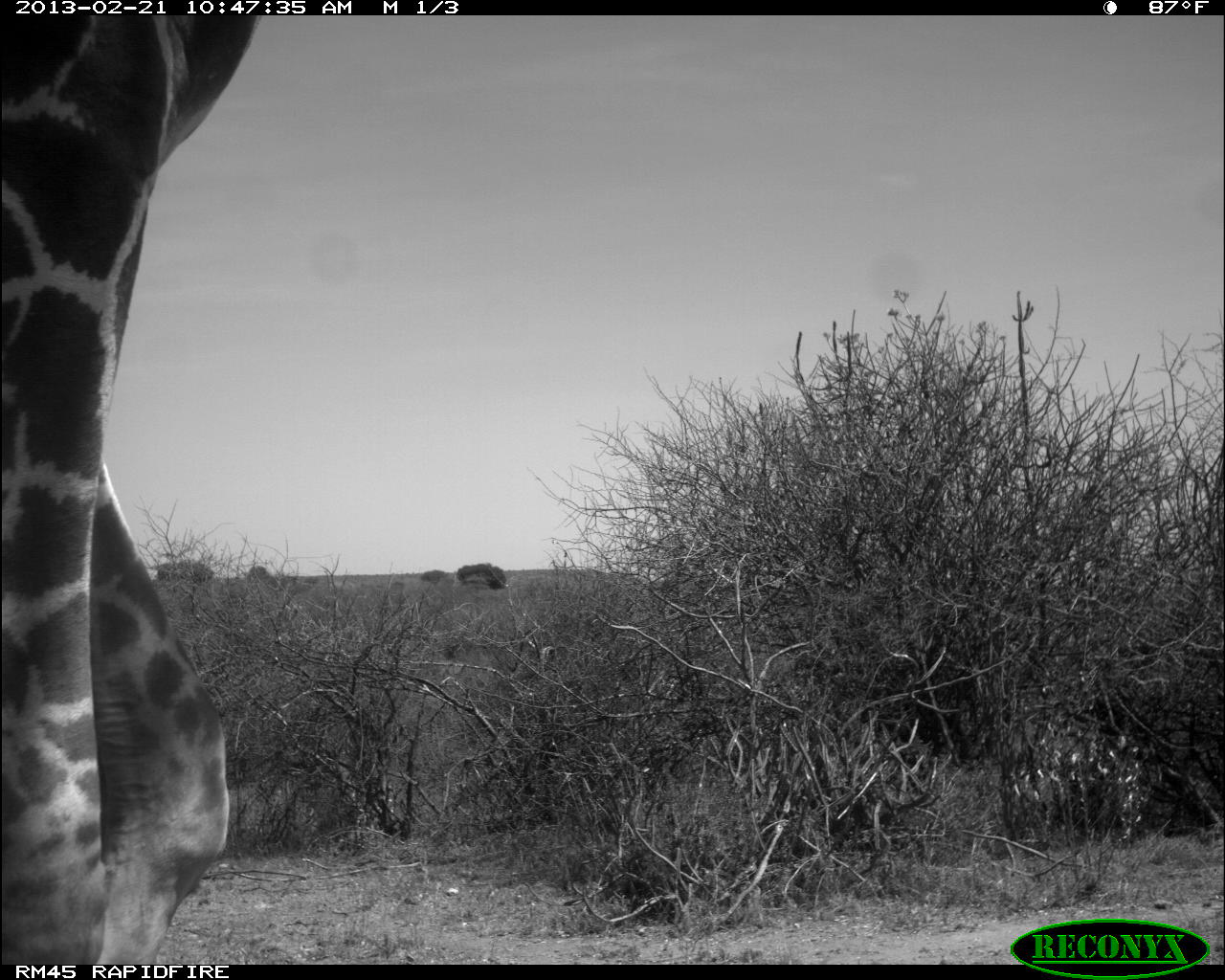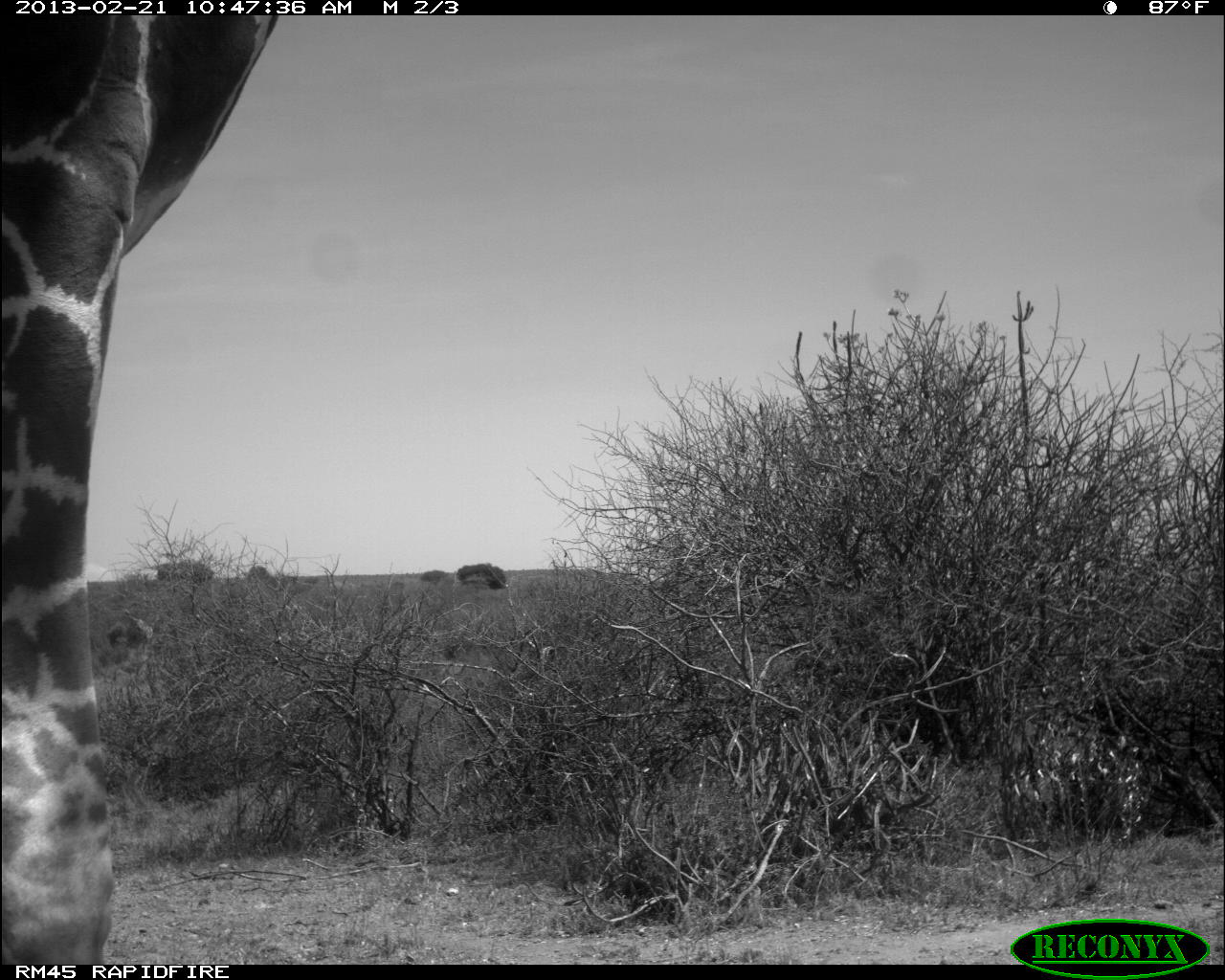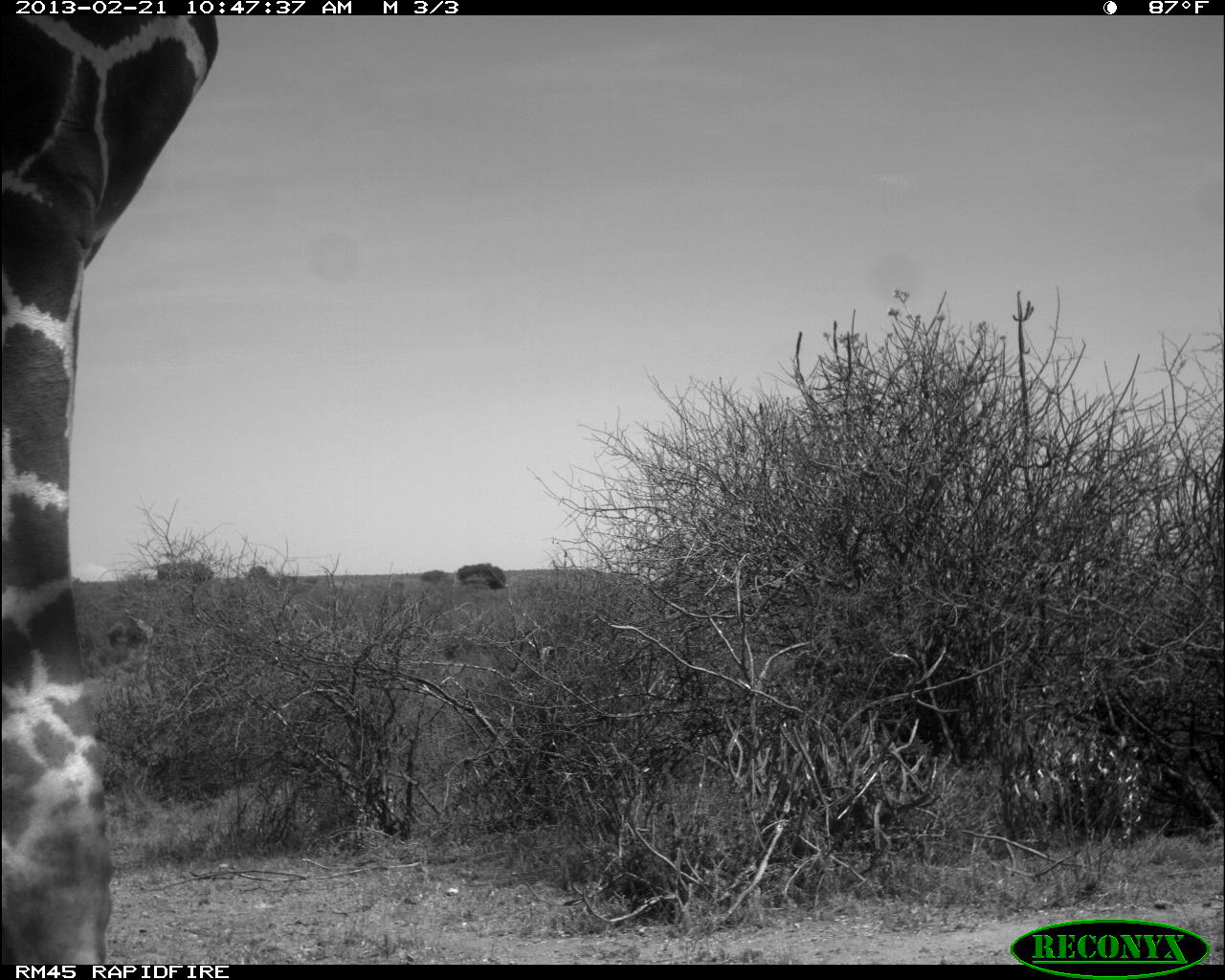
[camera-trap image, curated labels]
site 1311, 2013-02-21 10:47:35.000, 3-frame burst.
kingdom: Animalia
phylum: Chordata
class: Mammalia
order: Artiodactyla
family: Giraffidae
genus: Giraffa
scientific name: Giraffa camelopardalis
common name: giraffe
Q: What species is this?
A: Giraffa camelopardalis (giraffe).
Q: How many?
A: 1.